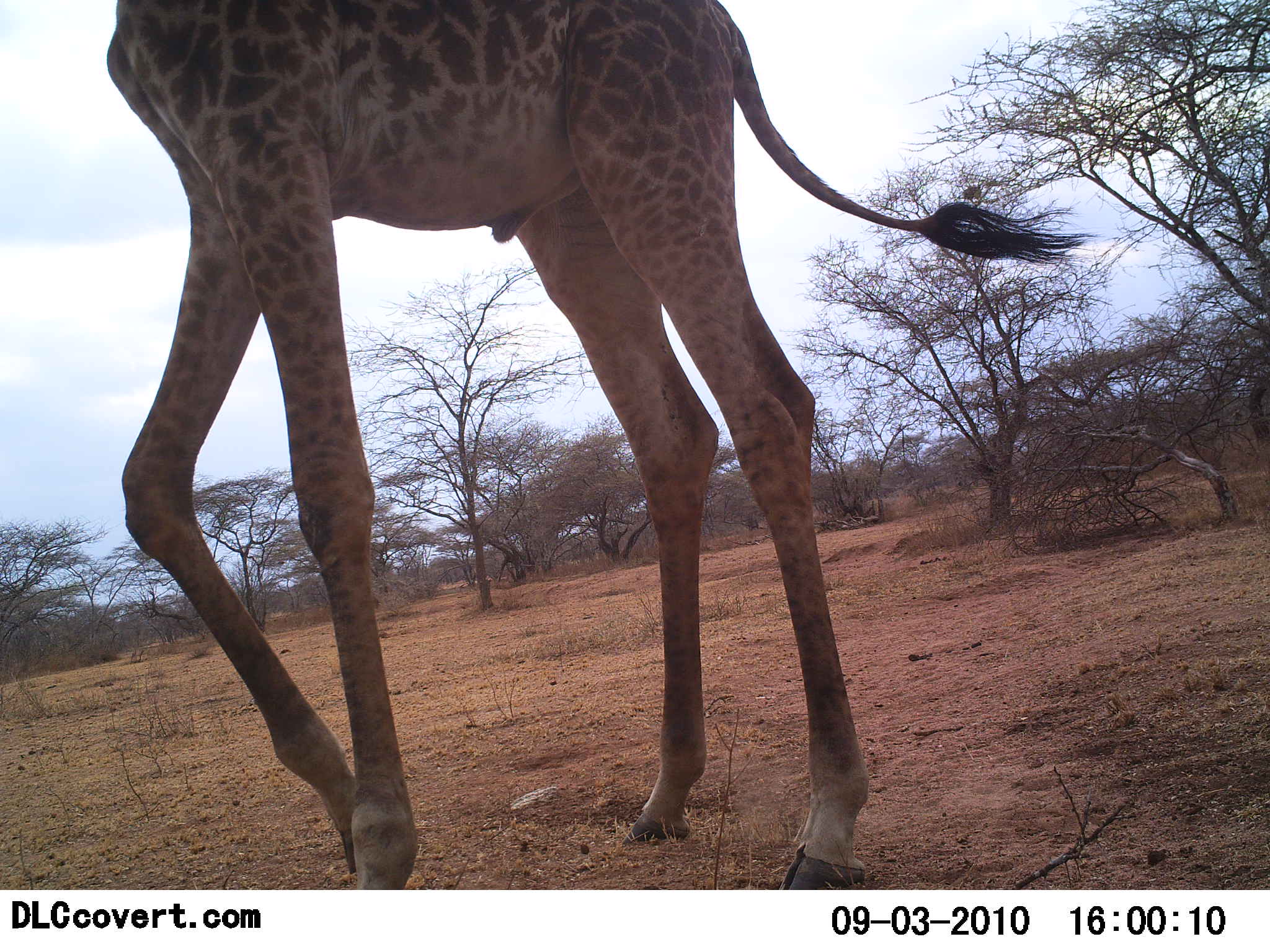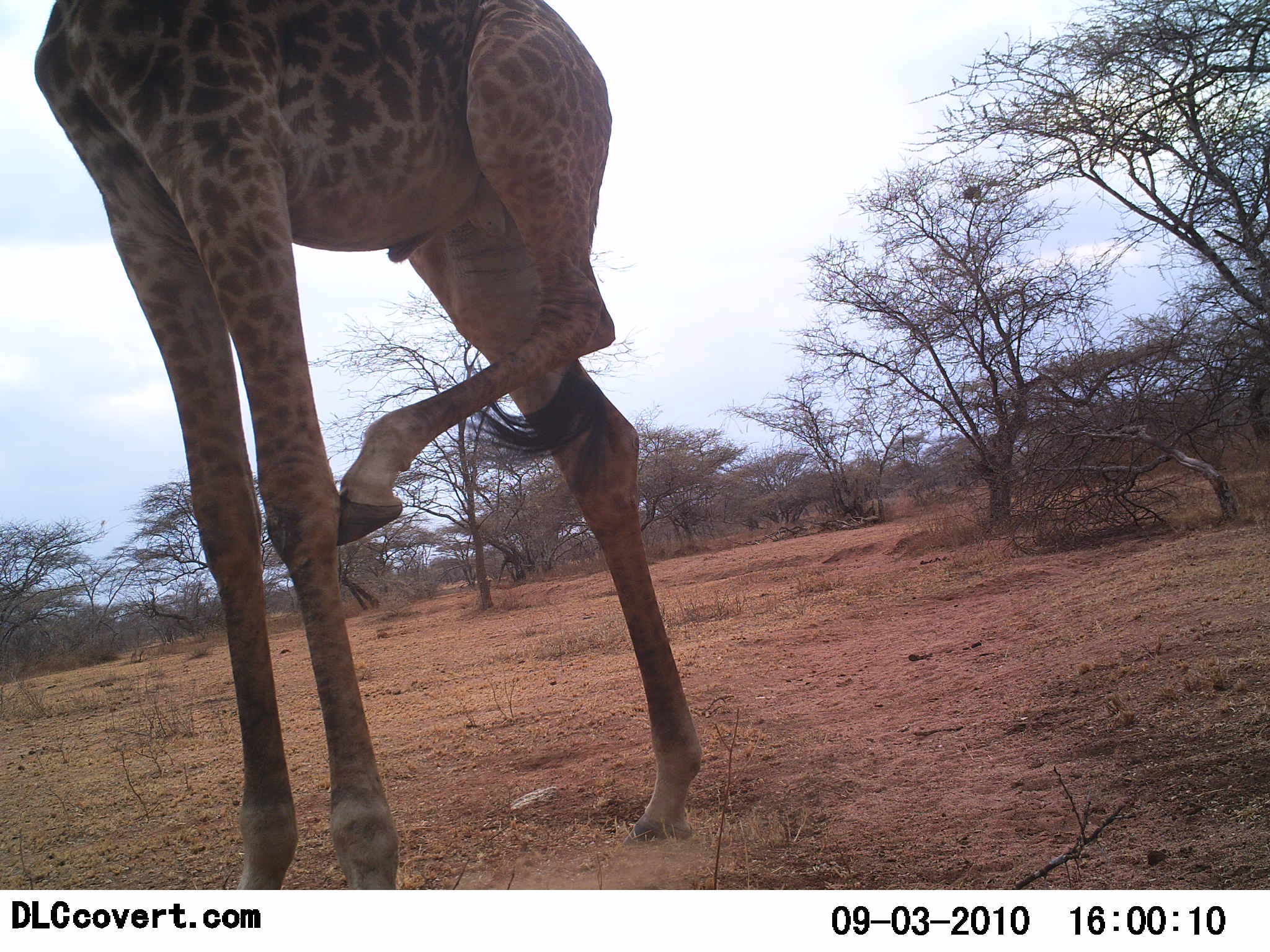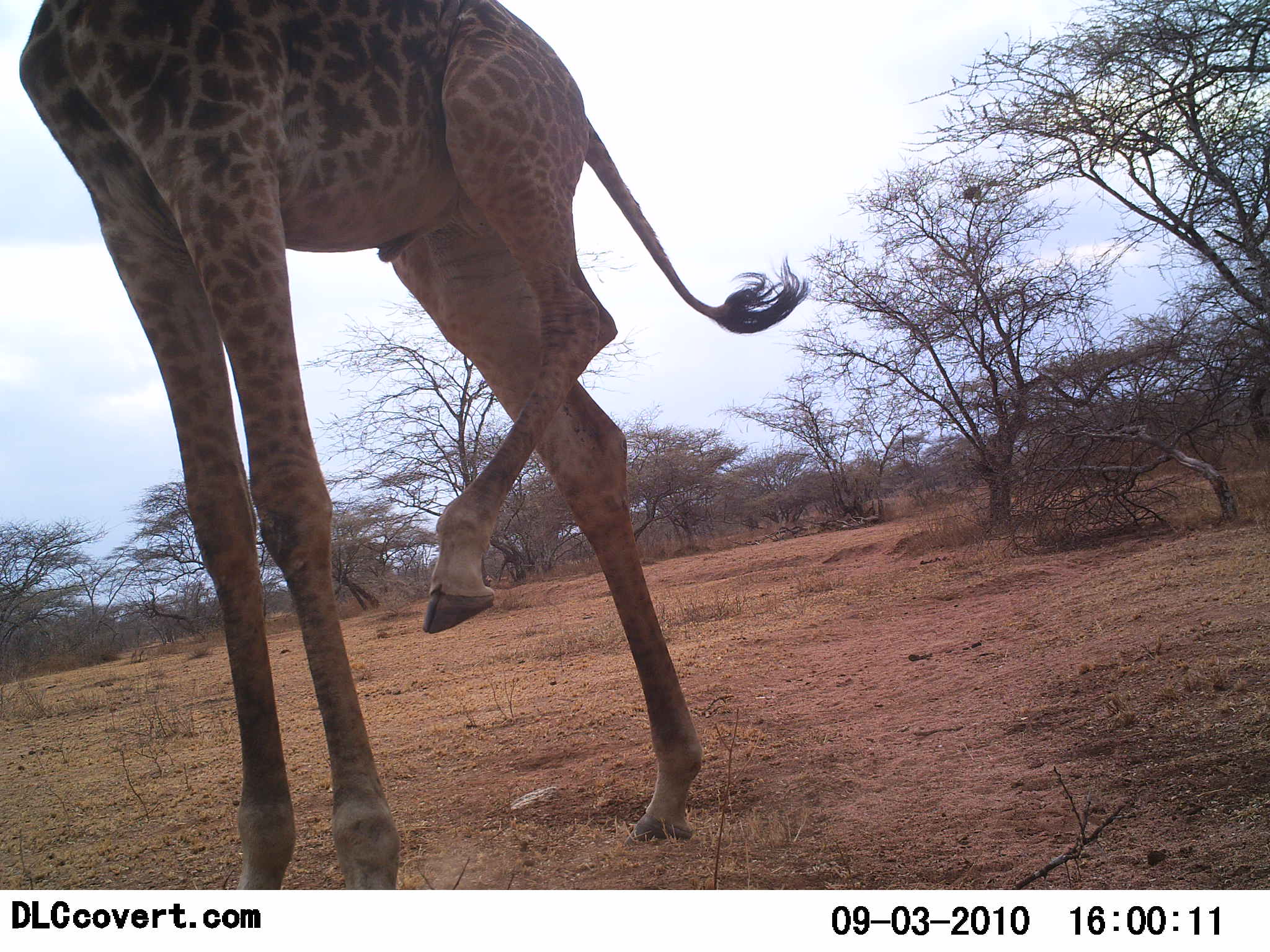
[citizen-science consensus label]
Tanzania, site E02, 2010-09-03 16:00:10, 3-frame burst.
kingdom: Animalia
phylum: Chordata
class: Mammalia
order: Artiodactyla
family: Giraffidae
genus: Giraffa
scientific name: Giraffa camelopardalis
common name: giraffe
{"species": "giraffe (Giraffa camelopardalis)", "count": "1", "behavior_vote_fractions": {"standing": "83%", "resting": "0%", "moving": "28%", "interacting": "0%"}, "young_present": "0%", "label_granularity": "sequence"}